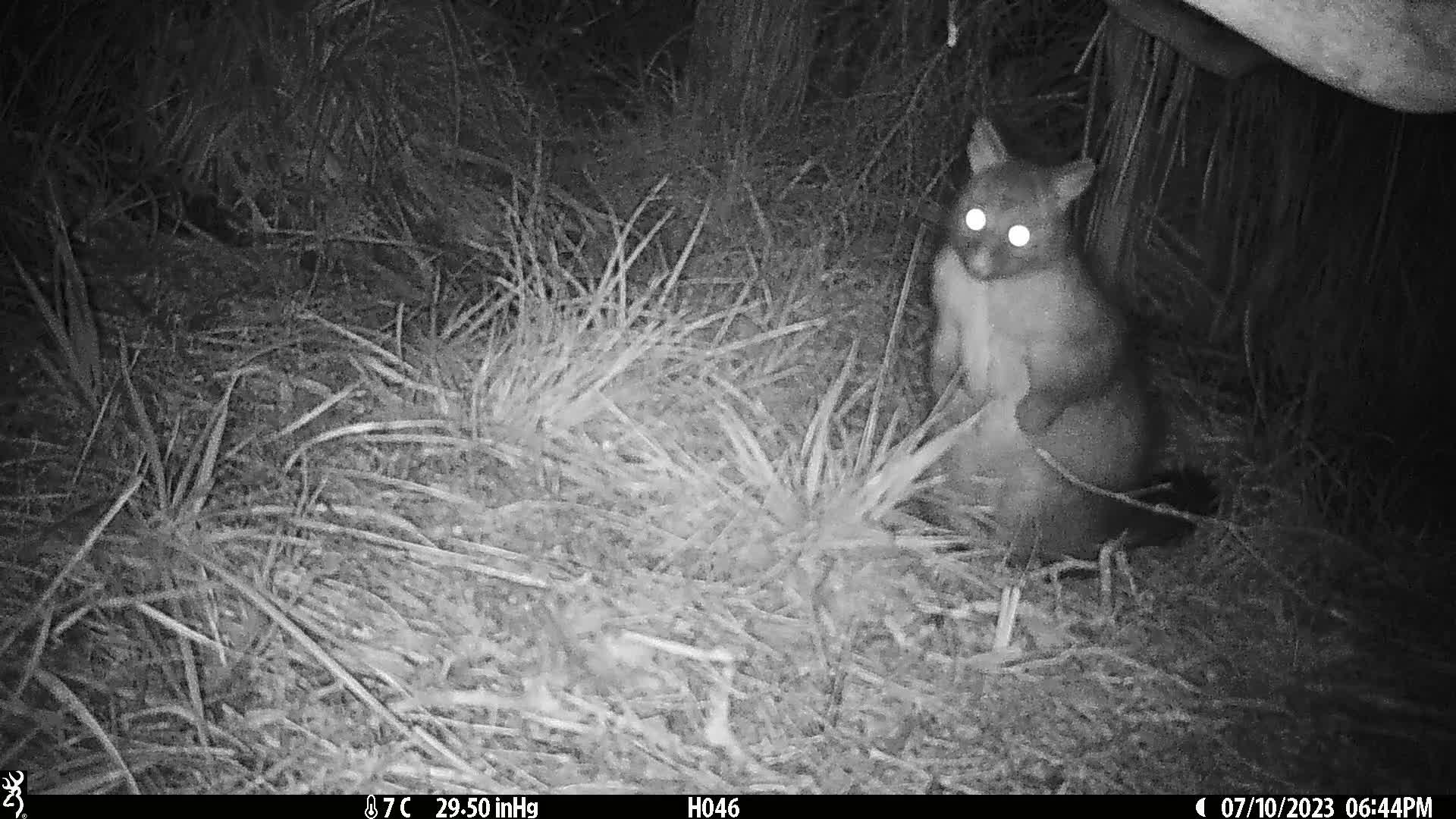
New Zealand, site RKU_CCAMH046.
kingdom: Animalia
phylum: Chordata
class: Mammalia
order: Diprotodontia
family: Phalangeridae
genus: Trichosurus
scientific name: Trichosurus vulpecula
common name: common brushtail possum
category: possum